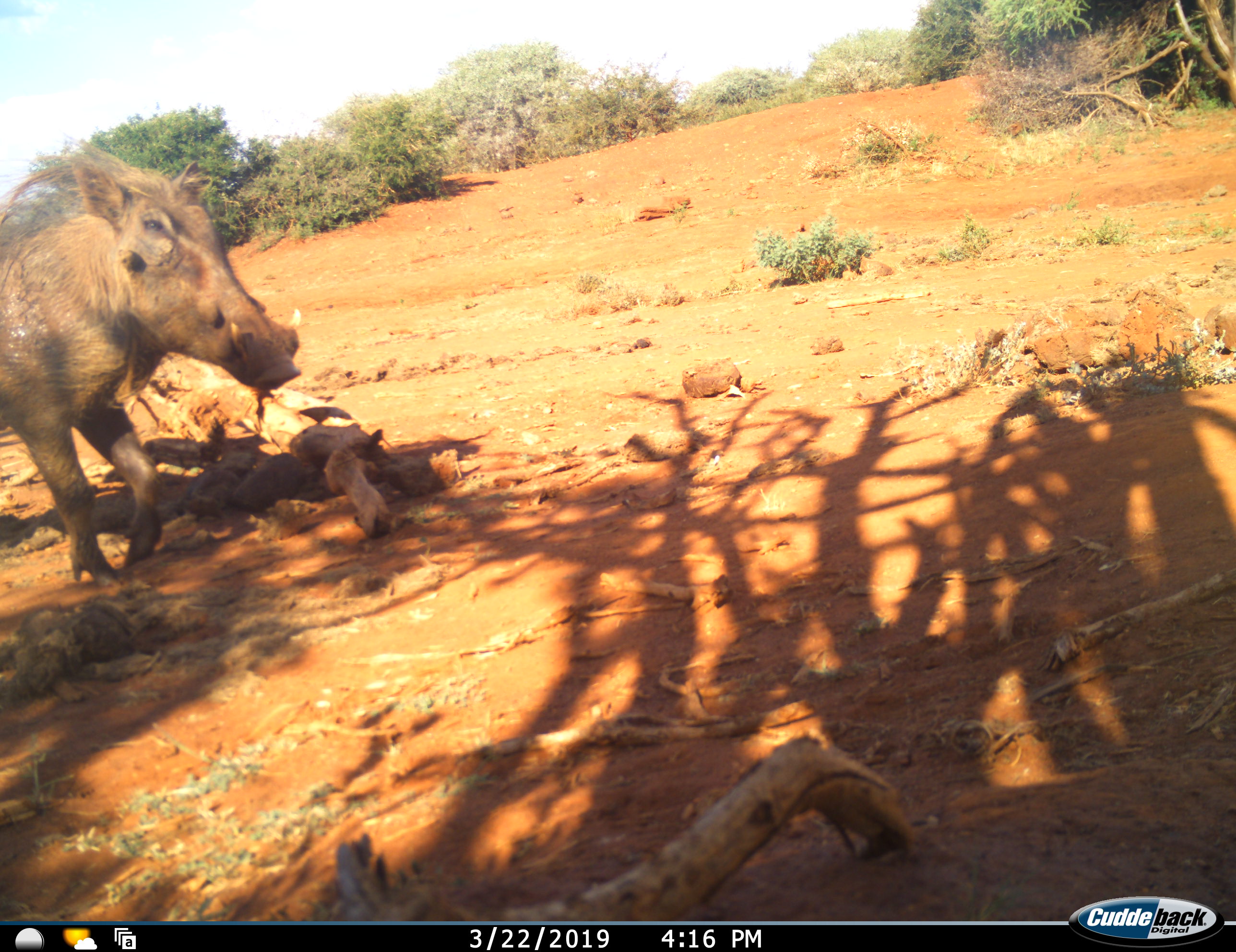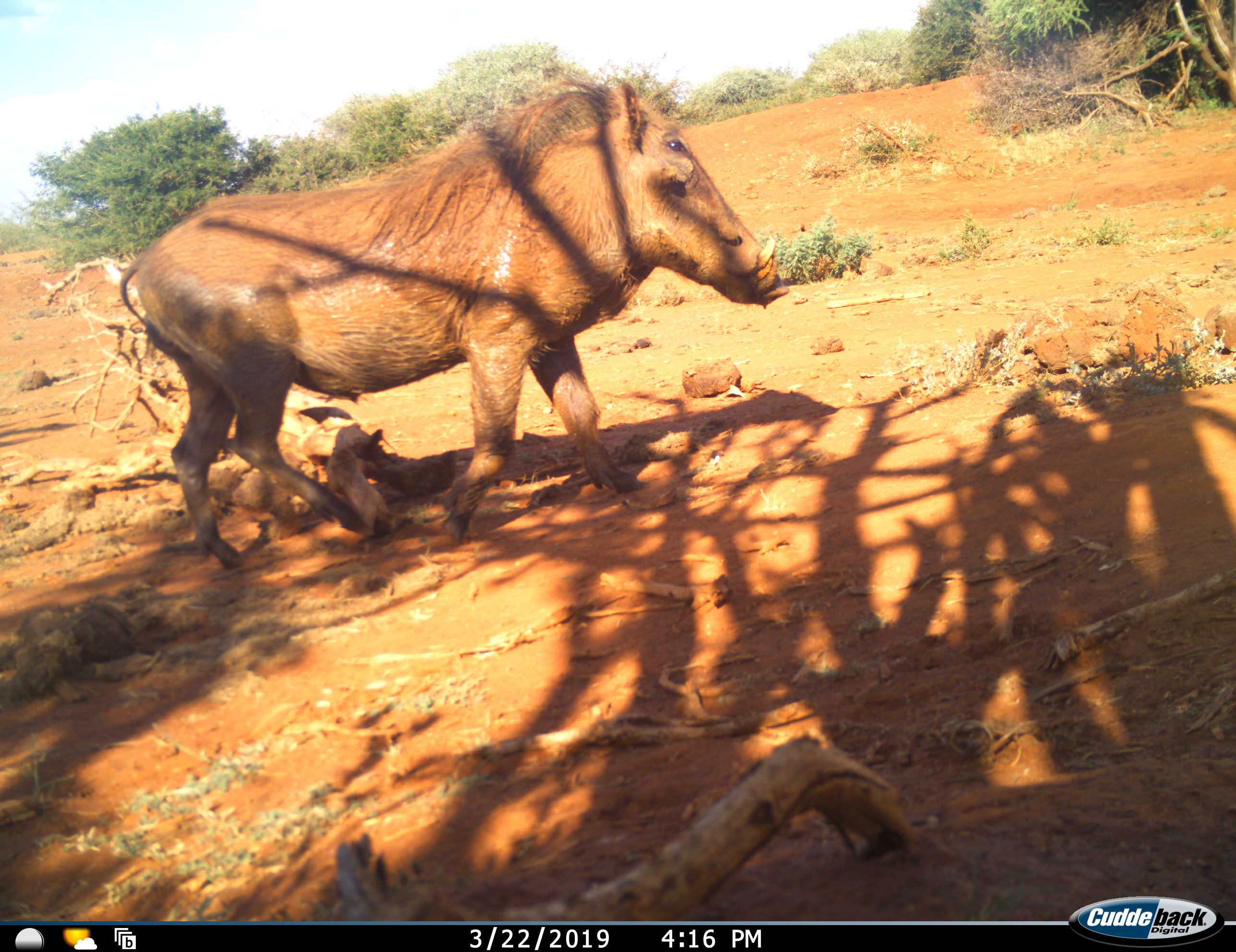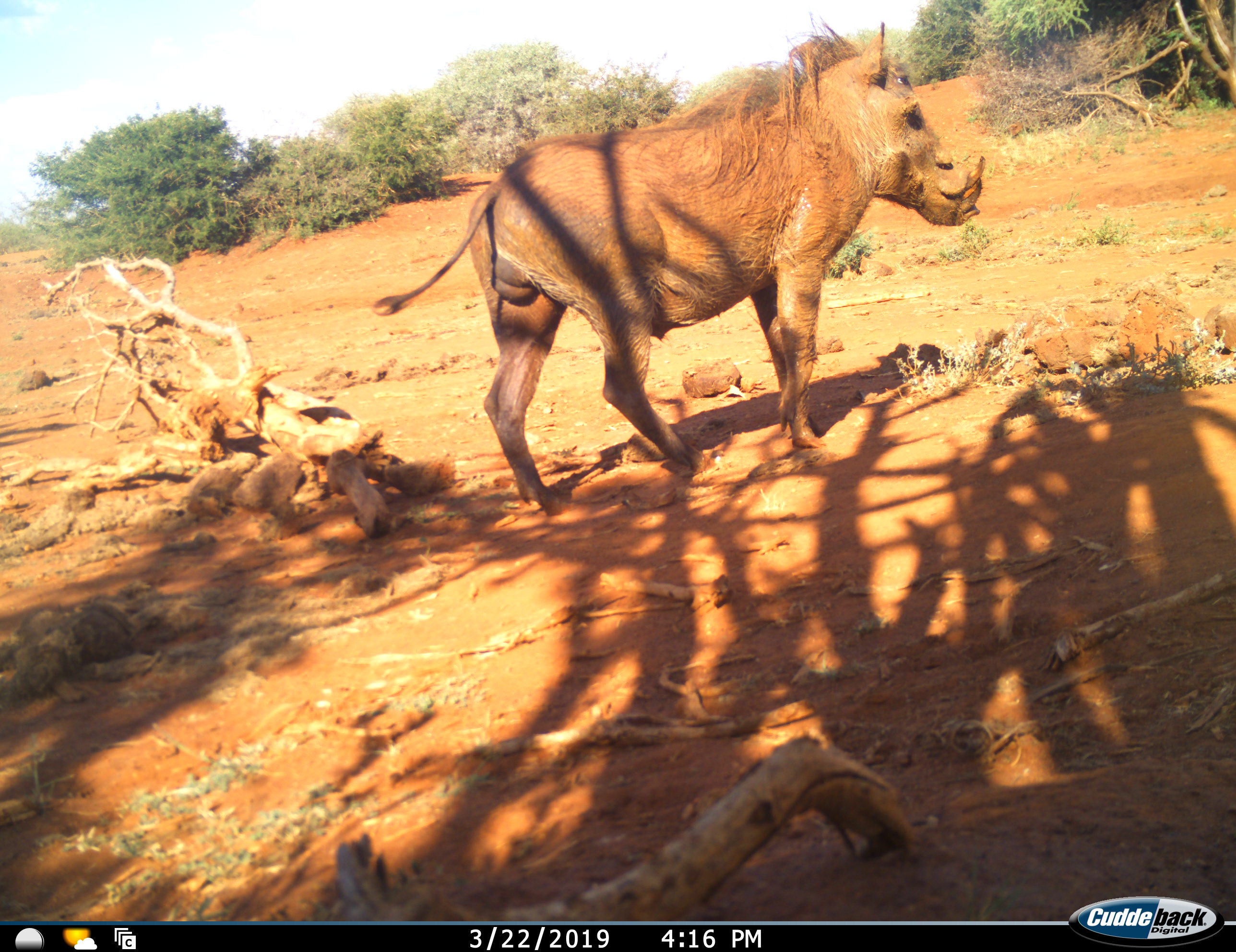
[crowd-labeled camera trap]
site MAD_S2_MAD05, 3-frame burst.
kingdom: Animalia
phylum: Chordata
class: Mammalia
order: Artiodactyla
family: Suidae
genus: Phacochoerus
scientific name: Phacochoerus africanus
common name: warthog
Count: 1.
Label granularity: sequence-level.